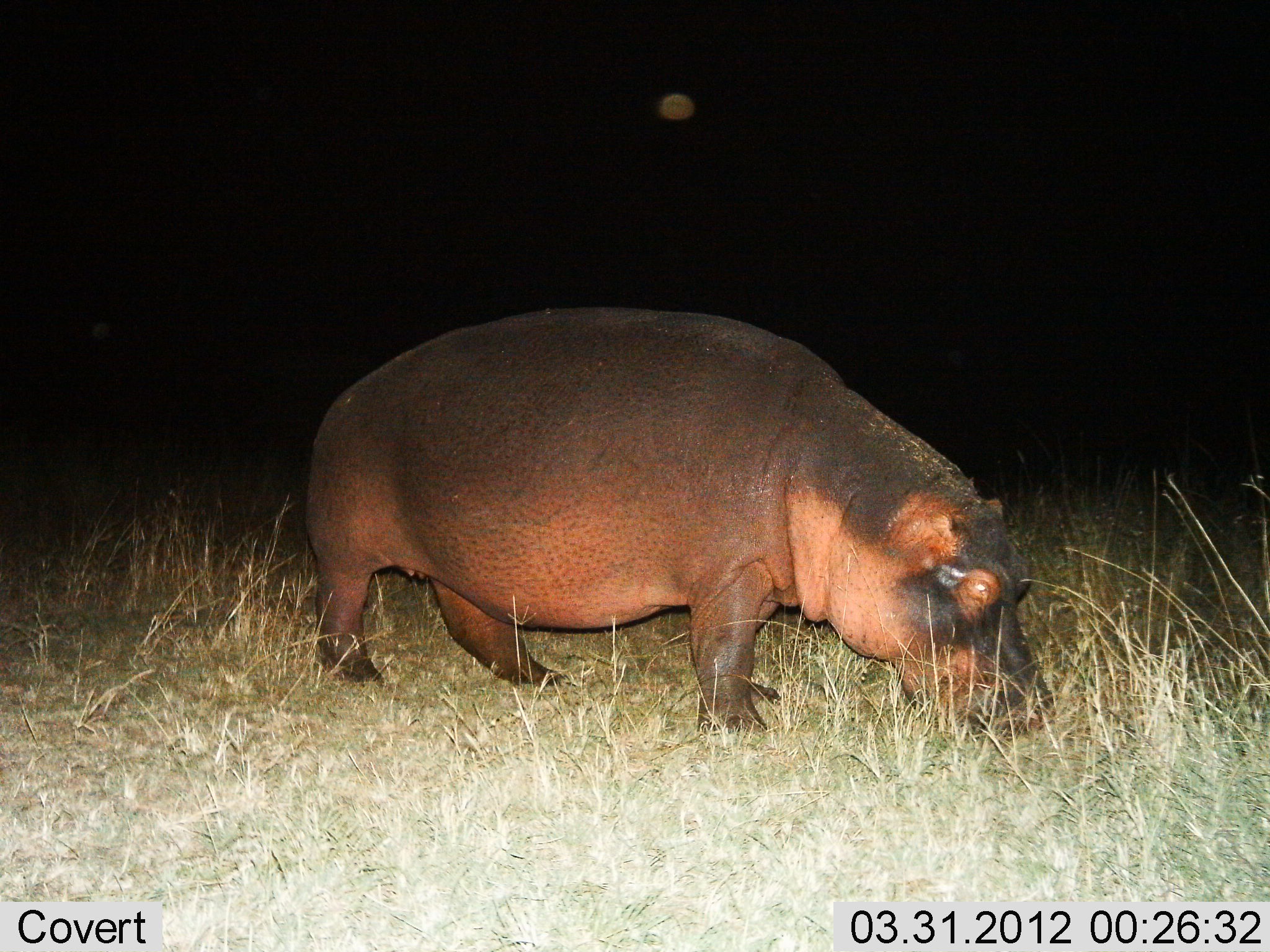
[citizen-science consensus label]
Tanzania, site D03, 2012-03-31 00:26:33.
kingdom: Animalia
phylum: Chordata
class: Mammalia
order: Artiodactyla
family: Hippopotamidae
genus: Hippopotamus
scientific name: Hippopotamus amphibius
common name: hippopotamus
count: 1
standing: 31%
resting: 0%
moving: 6%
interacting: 0%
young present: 0%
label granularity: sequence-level